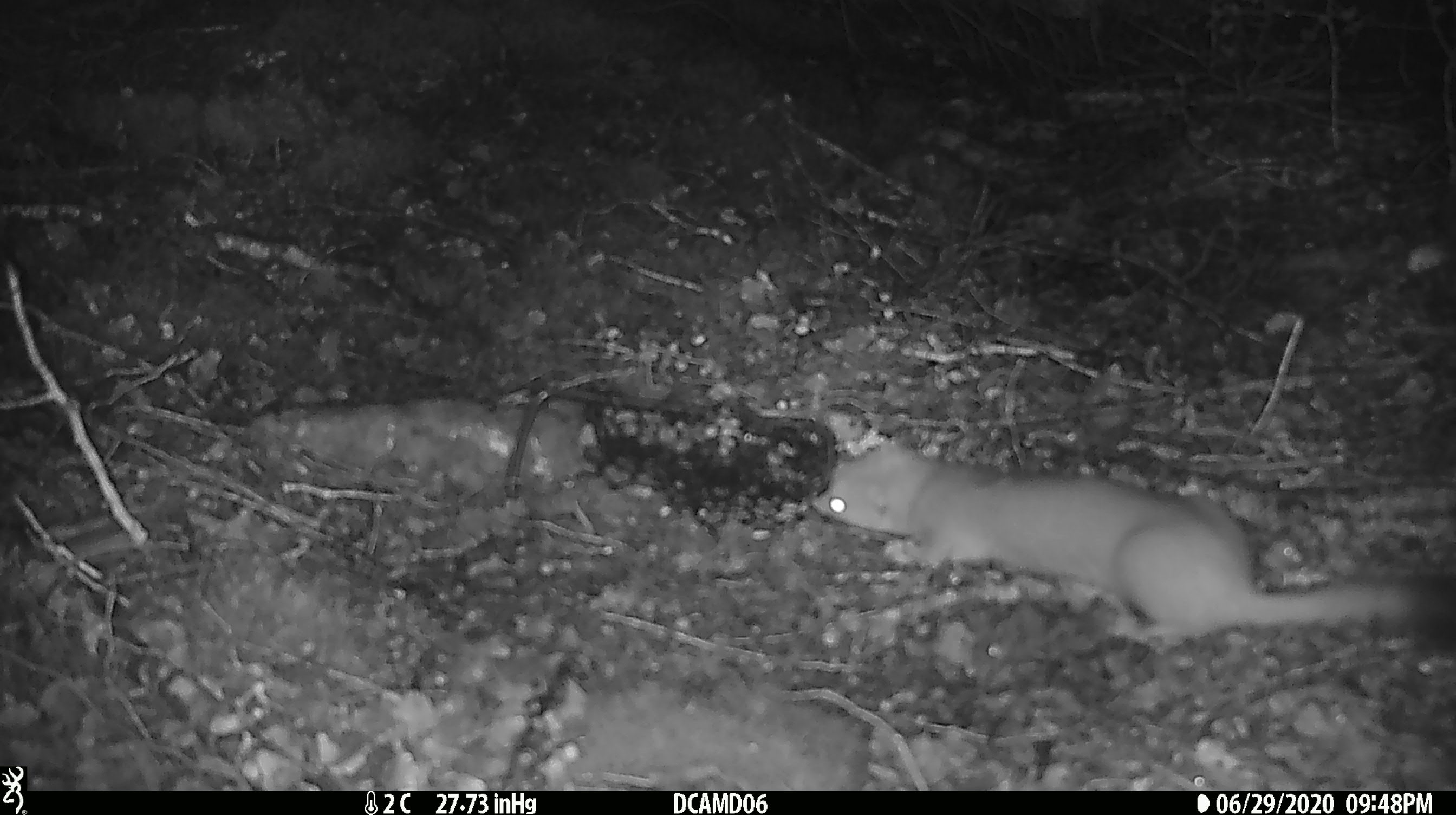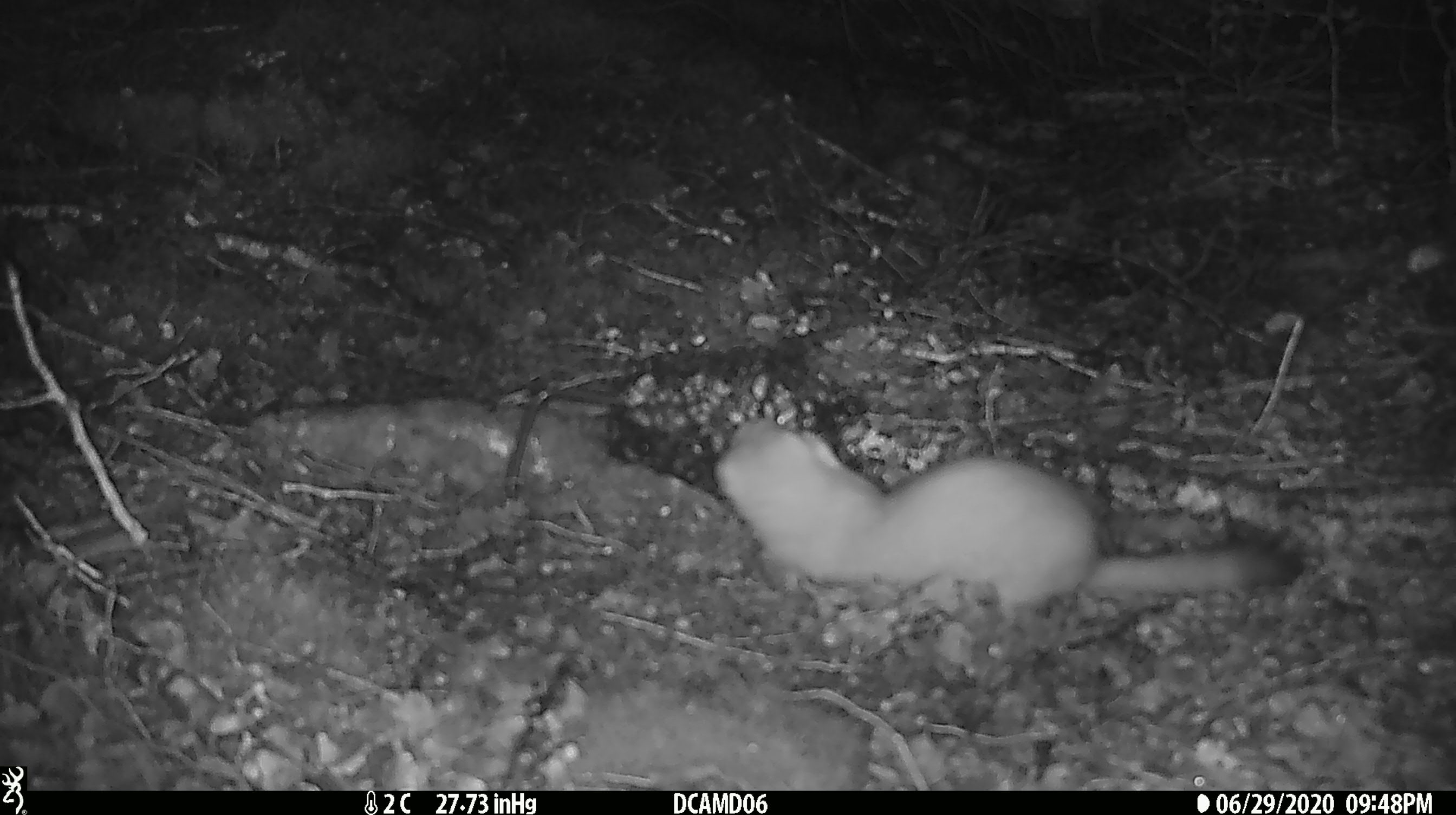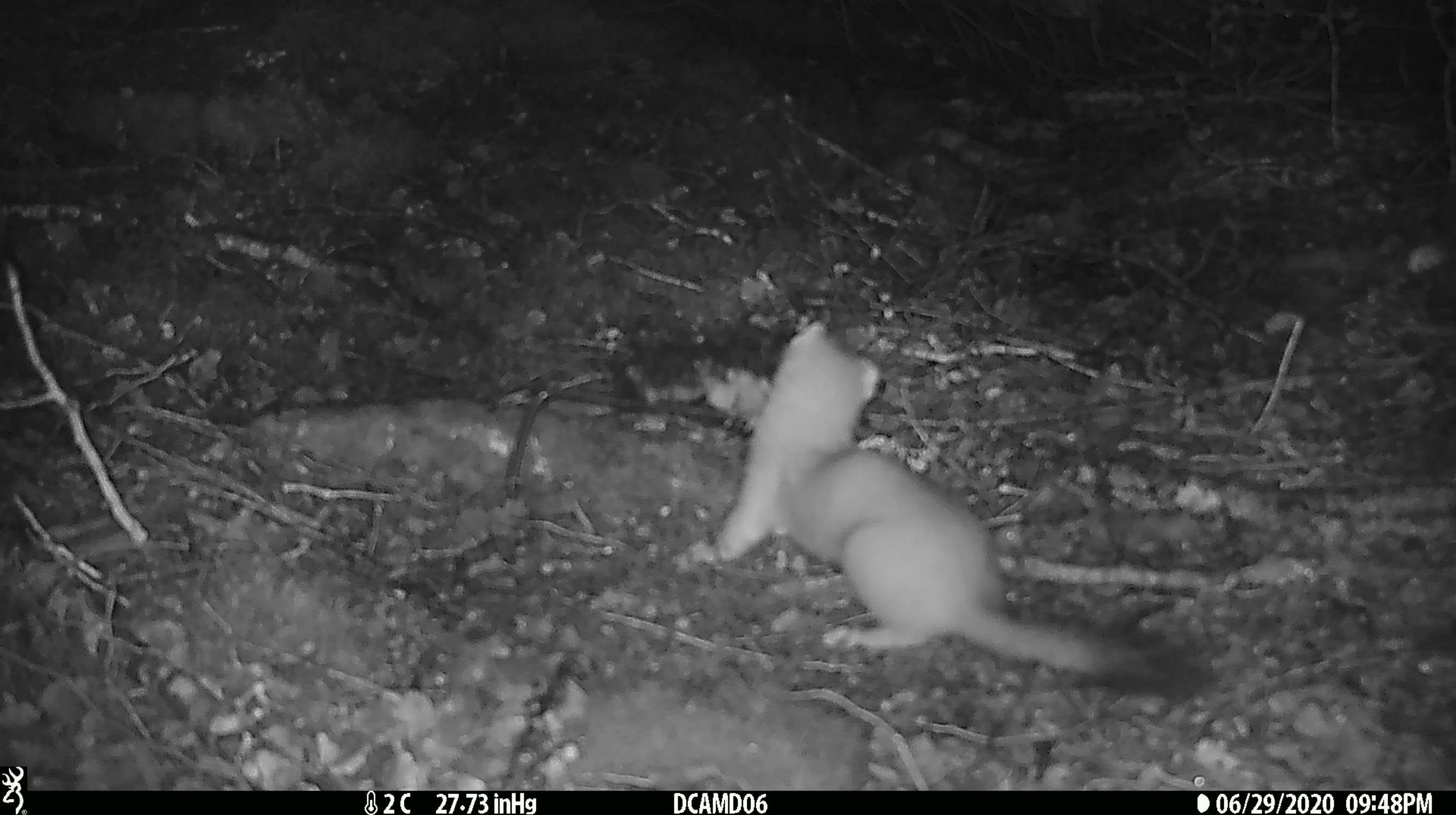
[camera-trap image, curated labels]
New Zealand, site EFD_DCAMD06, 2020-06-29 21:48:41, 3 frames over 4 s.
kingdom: Animalia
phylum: Chordata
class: Mammalia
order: Carnivora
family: Mustelidae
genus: Mustela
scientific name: Mustela erminea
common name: stoat